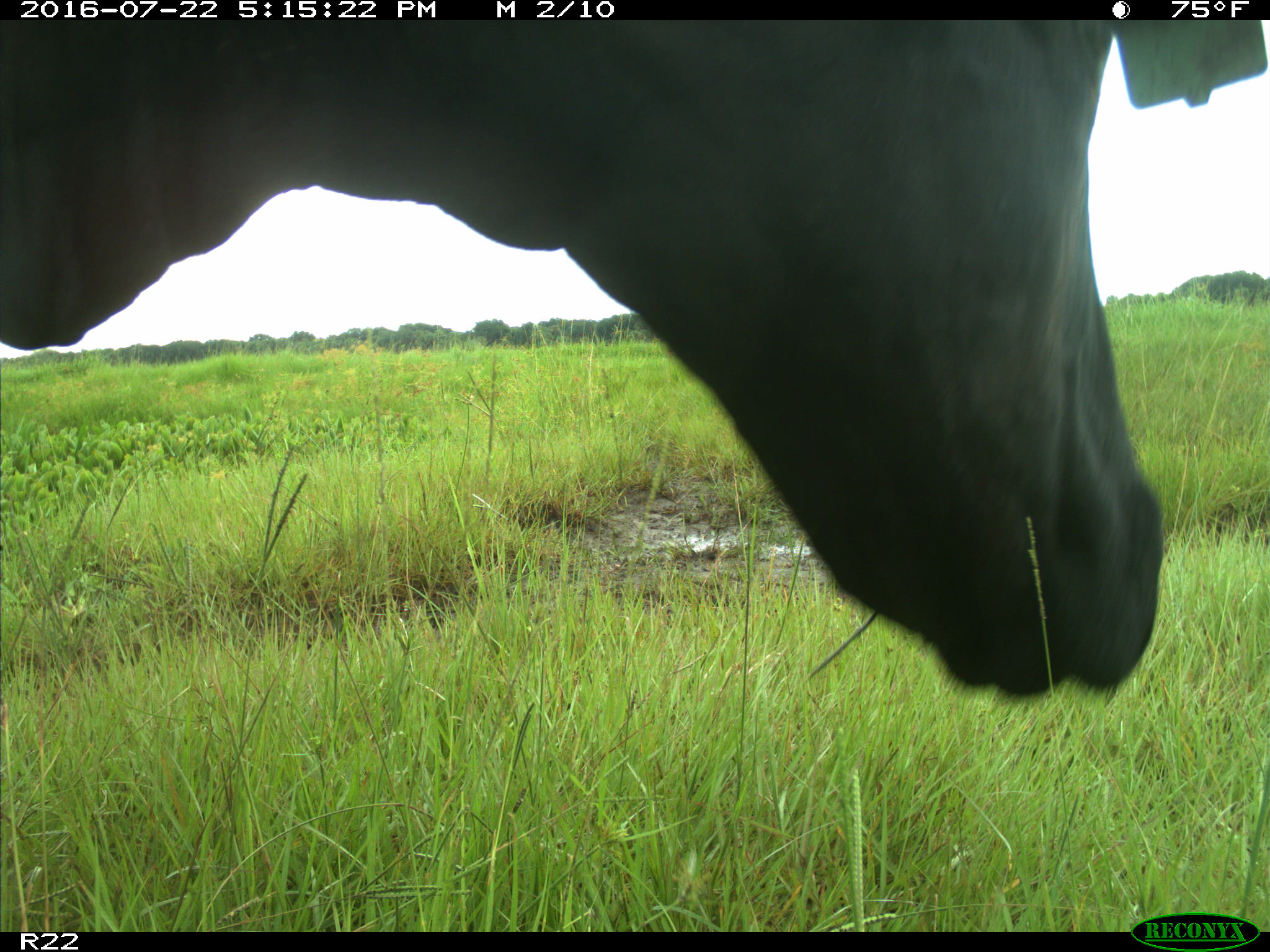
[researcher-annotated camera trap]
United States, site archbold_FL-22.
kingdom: Animalia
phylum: Chordata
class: Mammalia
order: Artiodactyla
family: Bovidae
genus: Bos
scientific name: Bos taurus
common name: domestic cow